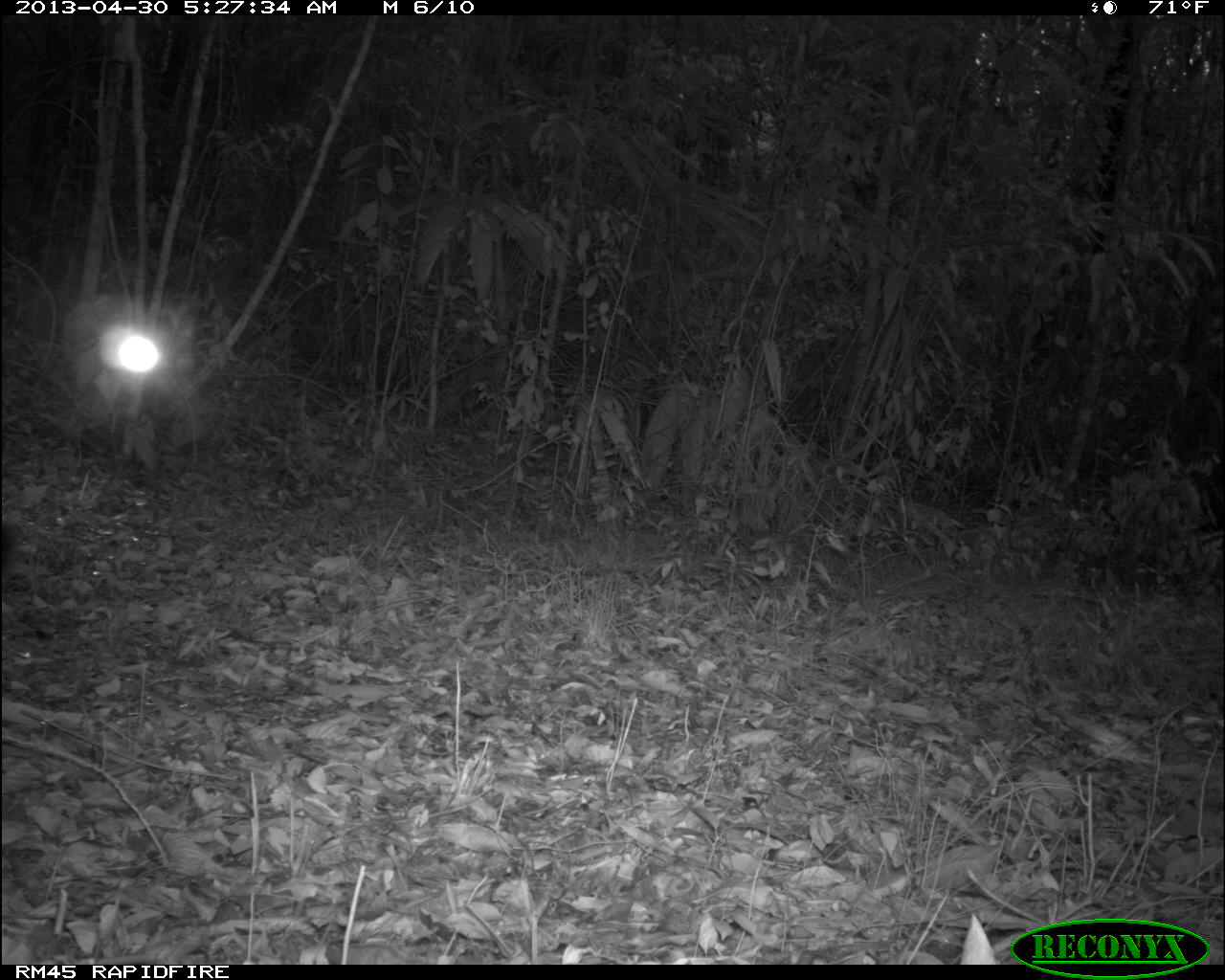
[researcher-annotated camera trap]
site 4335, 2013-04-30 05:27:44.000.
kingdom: Animalia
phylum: Chordata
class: Mammalia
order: Carnivora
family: Felidae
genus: Puma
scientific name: Puma concolor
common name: mountain lion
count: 1